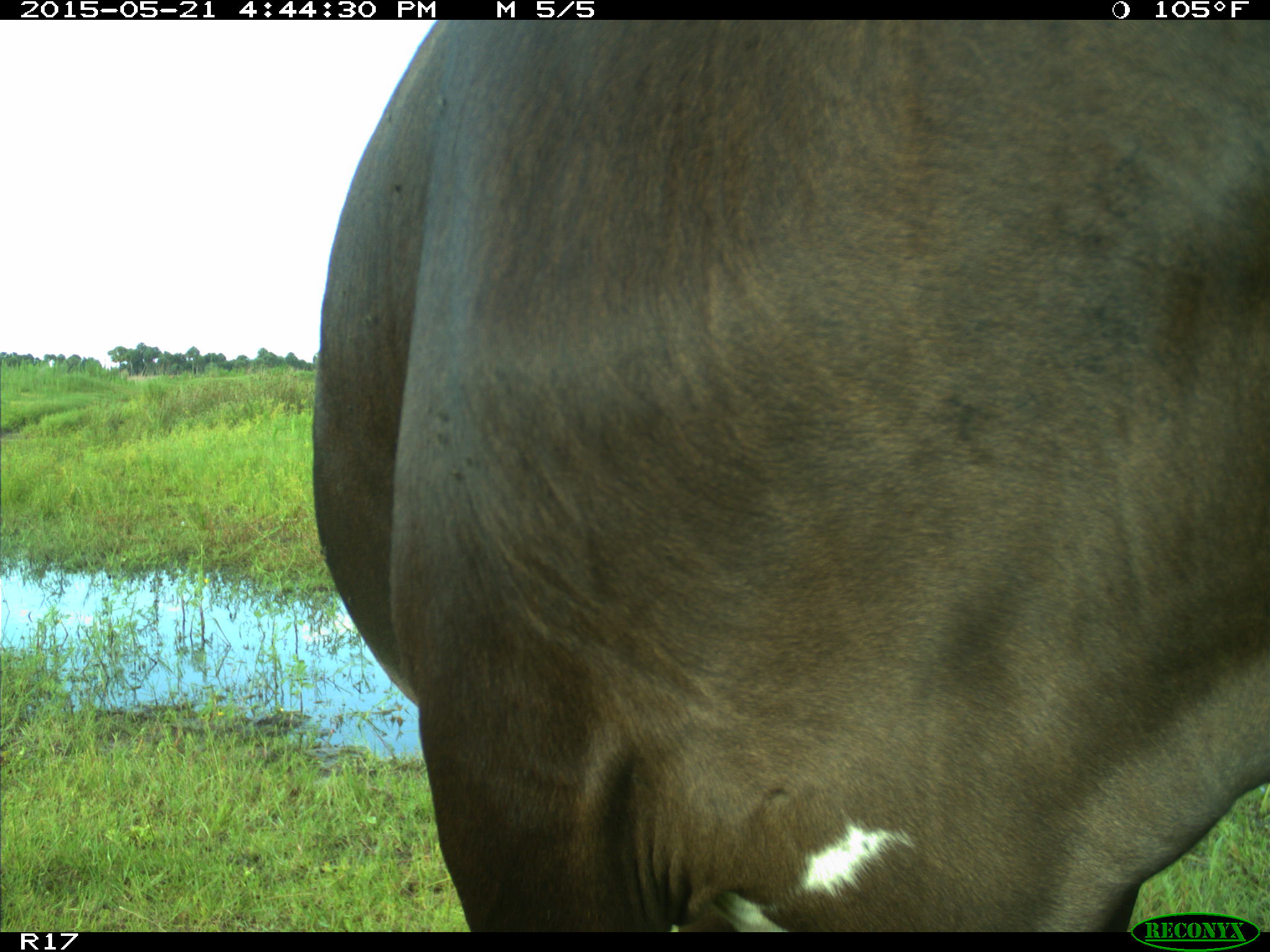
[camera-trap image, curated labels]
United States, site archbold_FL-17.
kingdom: Animalia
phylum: Chordata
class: Mammalia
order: Artiodactyla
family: Bovidae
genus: Bos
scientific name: Bos taurus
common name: domestic cow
Bos taurus (domestic cow).